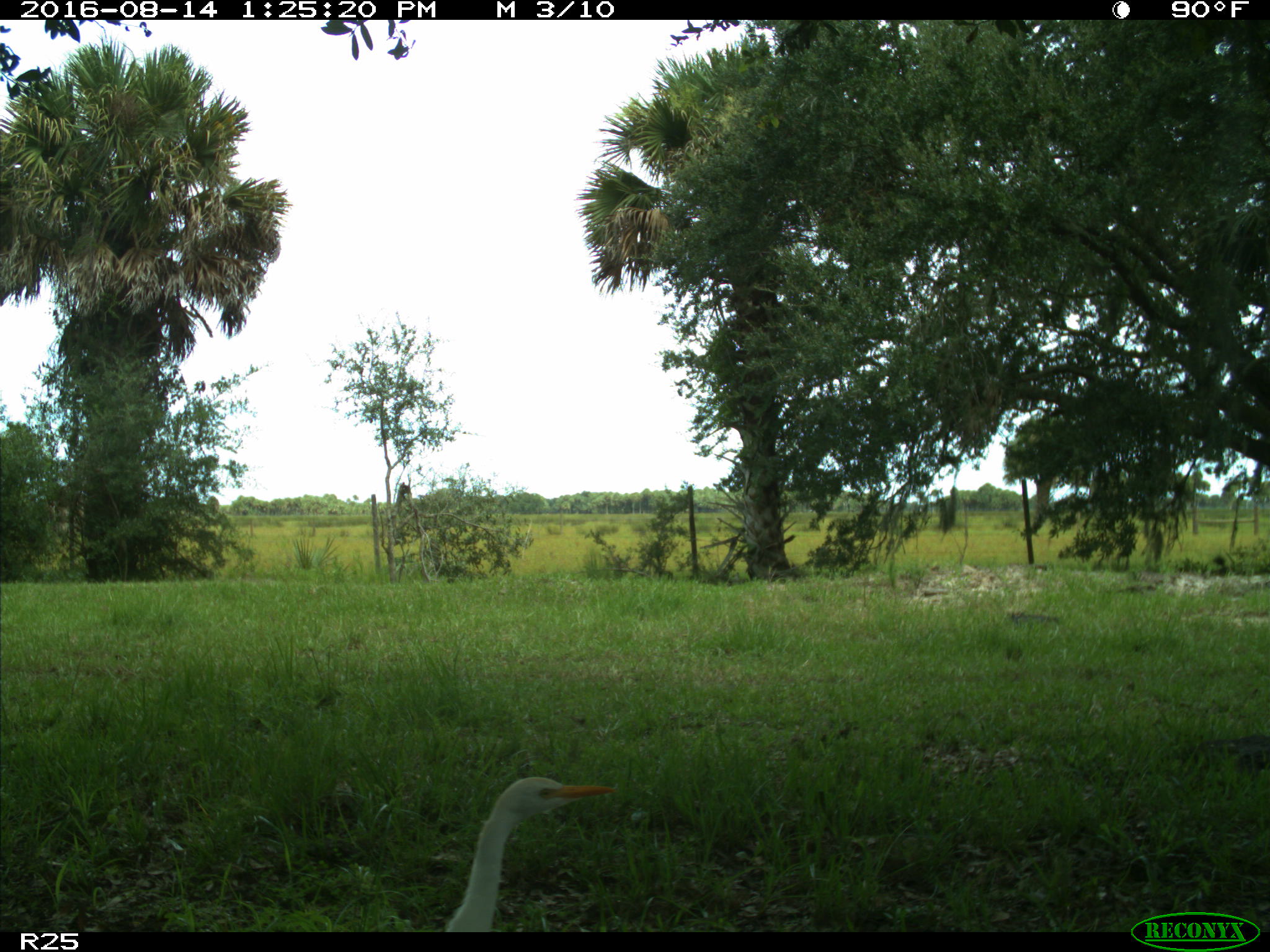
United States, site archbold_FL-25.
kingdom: Animalia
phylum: Chordata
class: Aves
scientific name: Aves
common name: birds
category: unidentified bird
Unidentified bird (birds) (Aves).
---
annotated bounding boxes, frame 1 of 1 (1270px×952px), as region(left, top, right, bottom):
animal: region(443, 775, 619, 932)